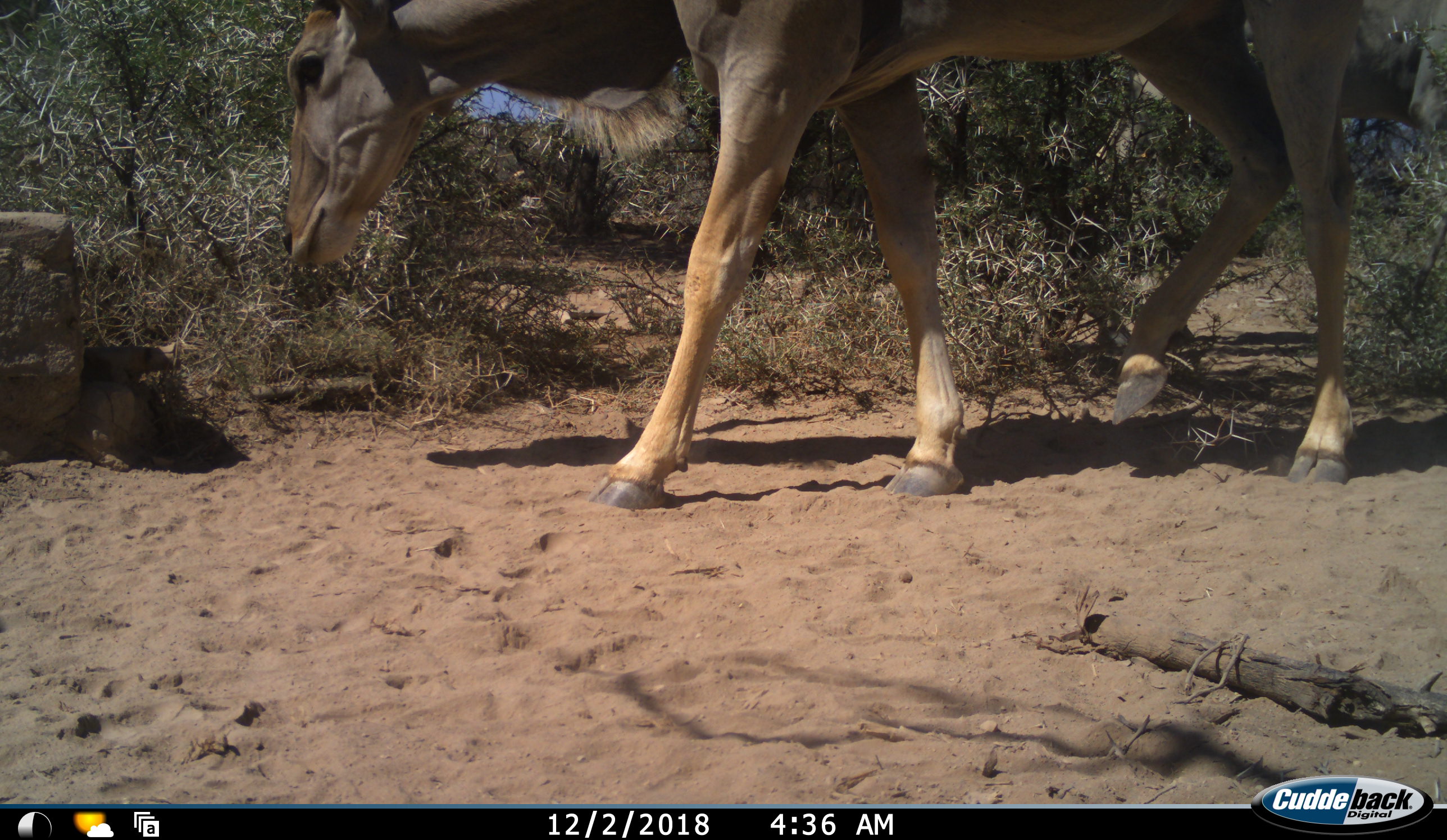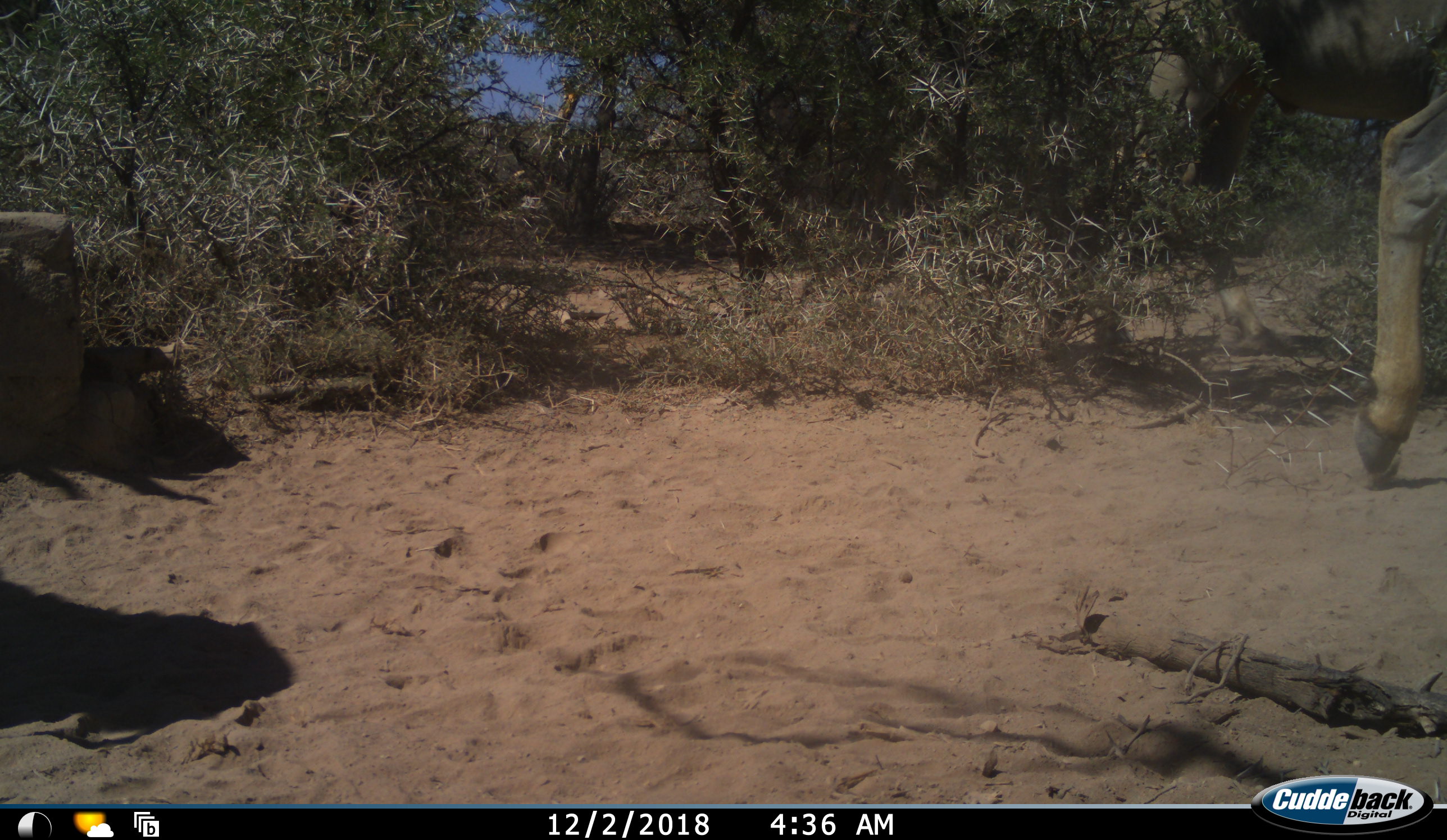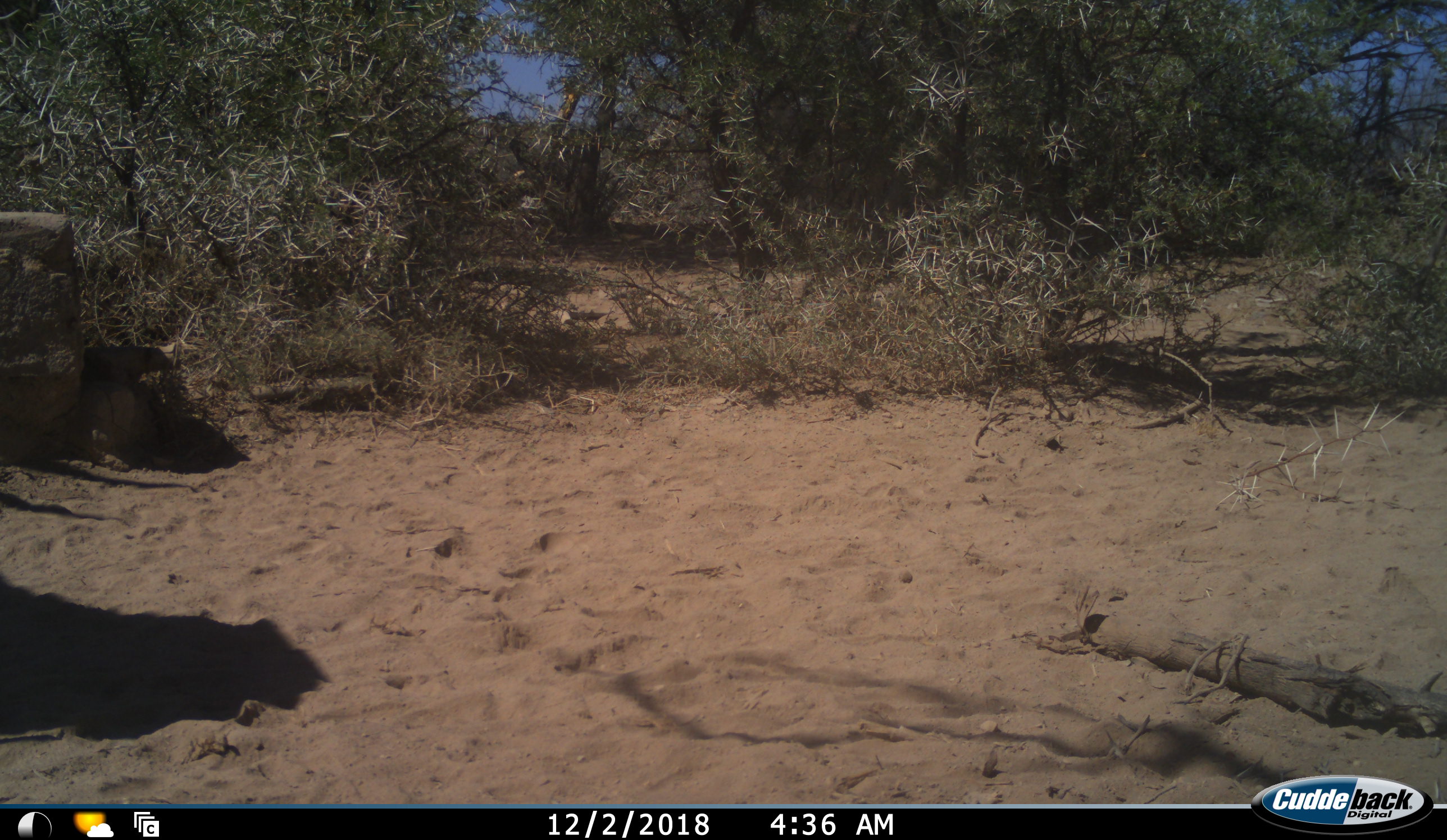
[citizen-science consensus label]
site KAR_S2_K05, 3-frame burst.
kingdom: Animalia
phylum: Chordata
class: Mammalia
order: Artiodactyla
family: Bovidae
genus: Tragelaphus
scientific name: Tragelaphus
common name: kudu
Kudu (Tragelaphus), count 1. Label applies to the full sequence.